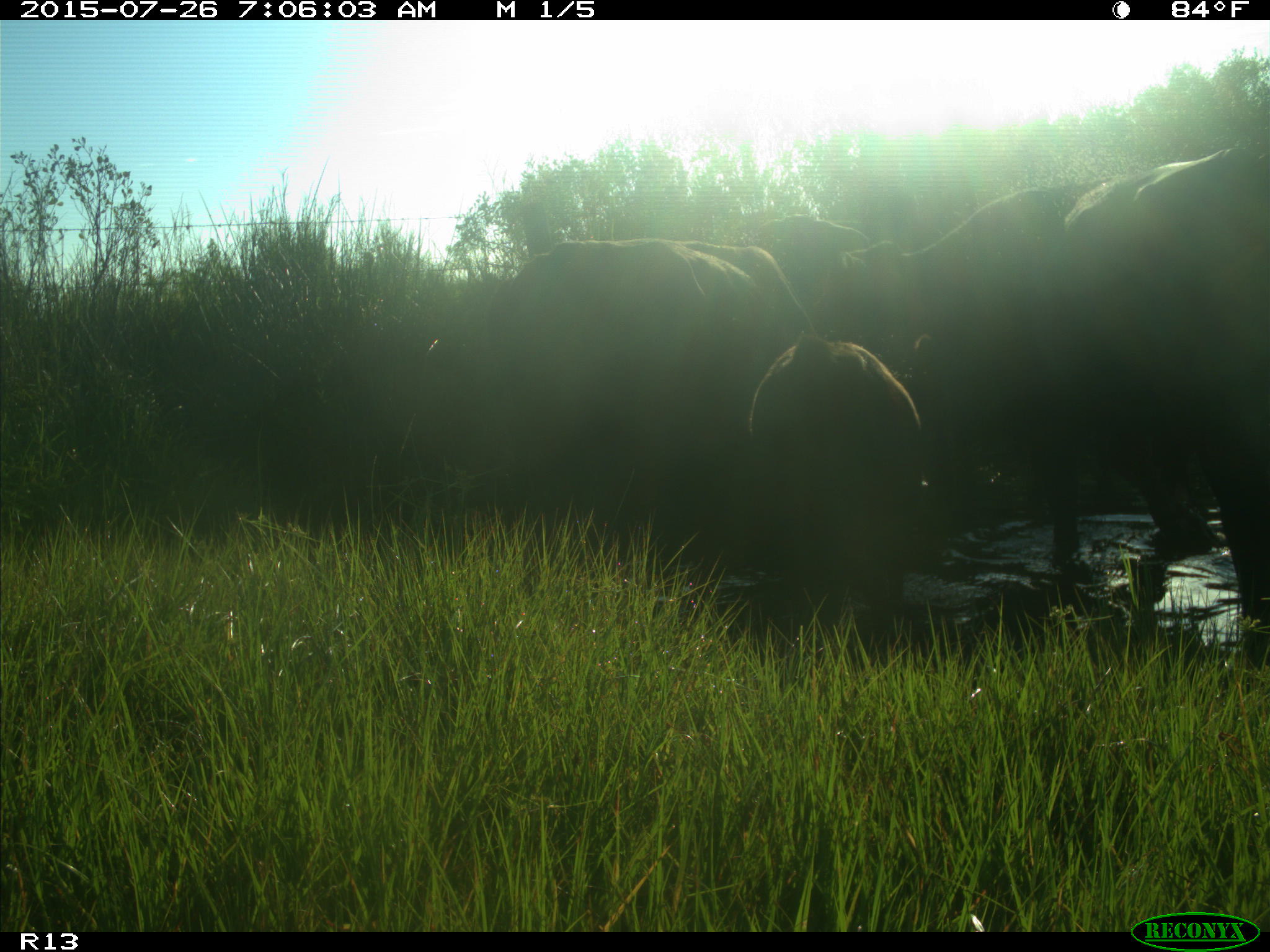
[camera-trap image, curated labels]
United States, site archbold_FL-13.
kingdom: Animalia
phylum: Chordata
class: Mammalia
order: Artiodactyla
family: Bovidae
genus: Bos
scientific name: Bos taurus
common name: domestic cow